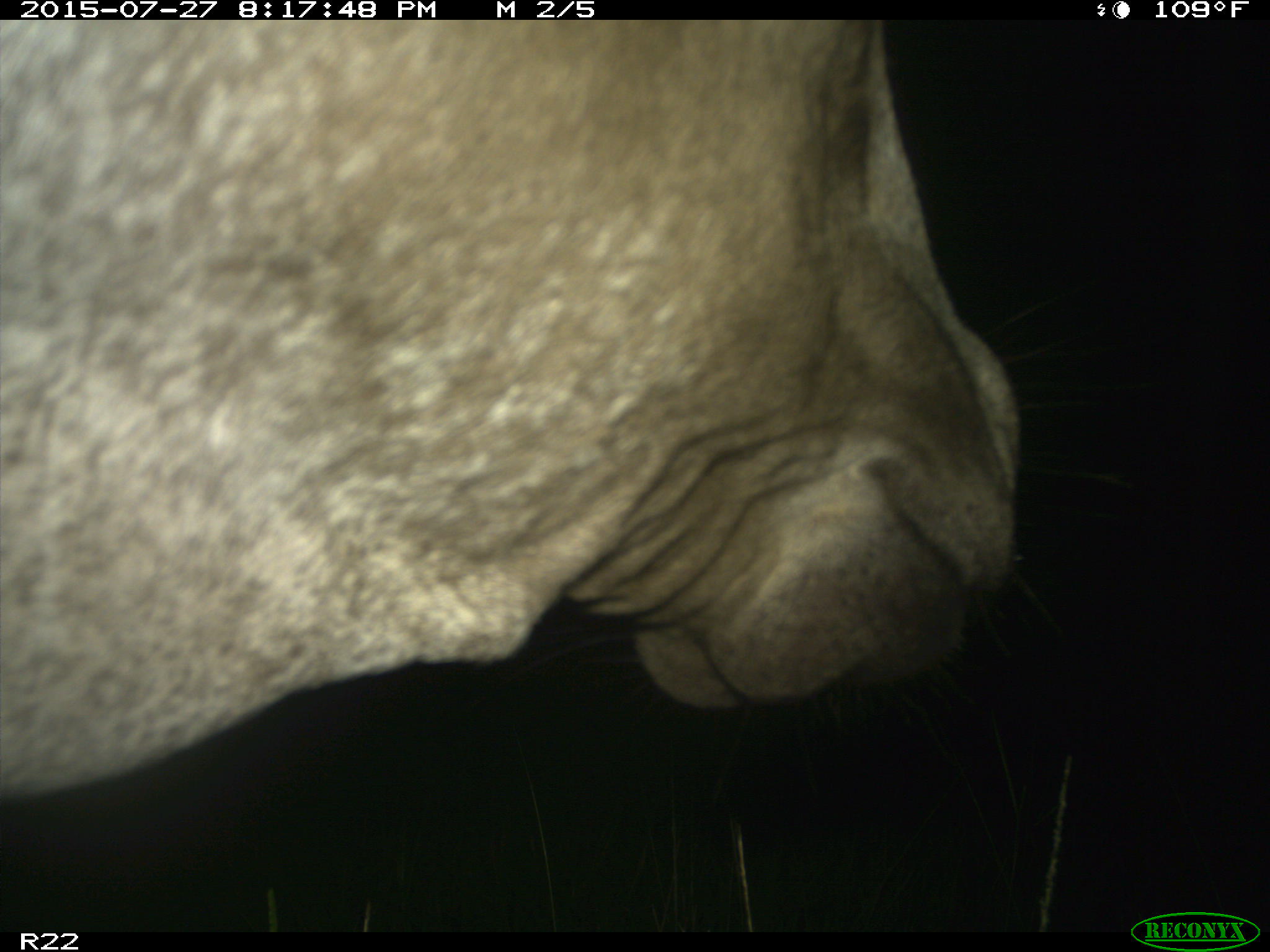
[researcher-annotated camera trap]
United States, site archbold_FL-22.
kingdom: Animalia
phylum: Chordata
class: Mammalia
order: Artiodactyla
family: Bovidae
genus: Bos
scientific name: Bos taurus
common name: domestic cow